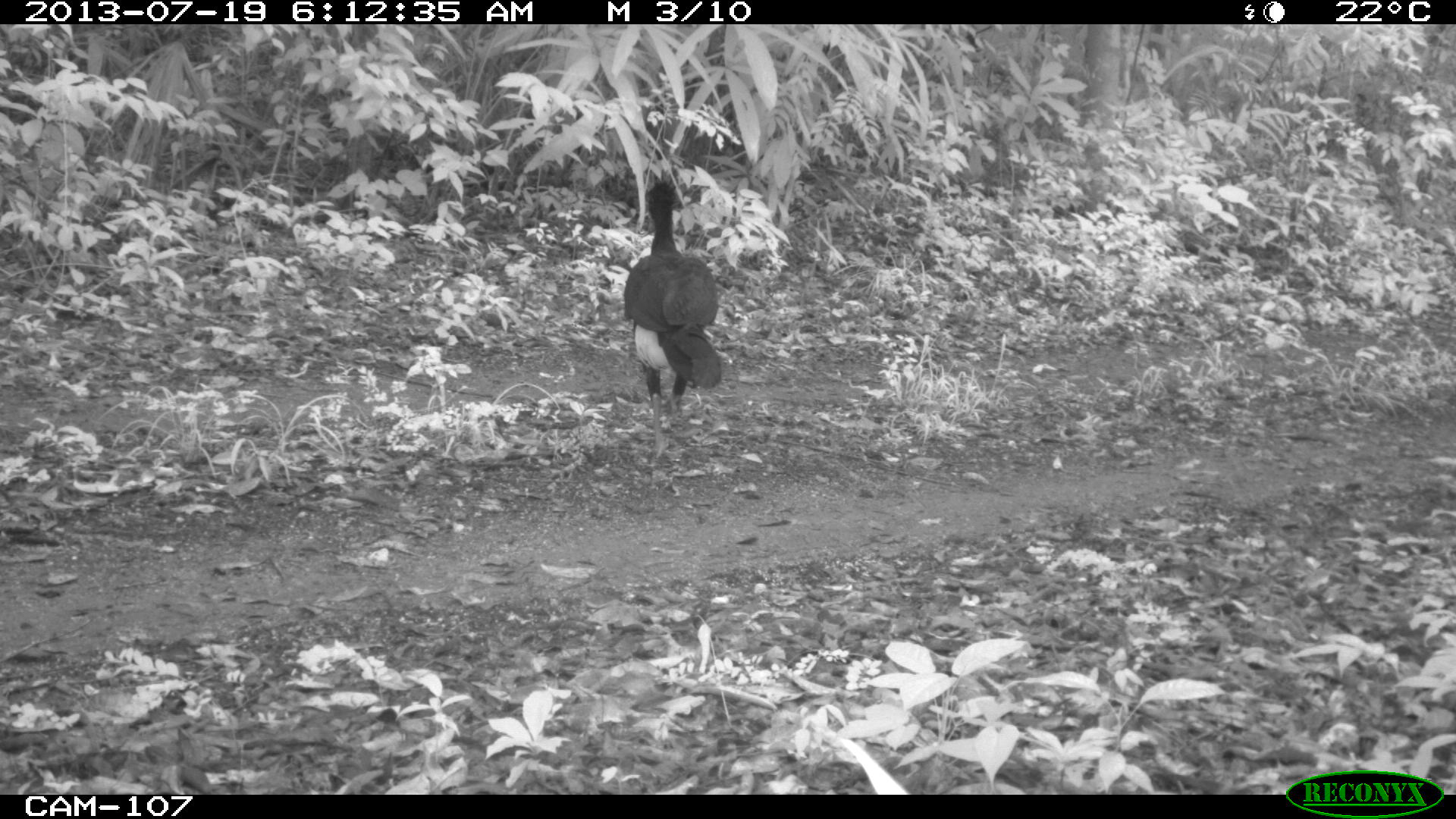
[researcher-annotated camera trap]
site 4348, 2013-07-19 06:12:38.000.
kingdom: Animalia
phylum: Chordata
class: Aves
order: Galliformes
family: Cracidae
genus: Crax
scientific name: Crax rubra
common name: great curassow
Crax rubra (great curassow), count 2.